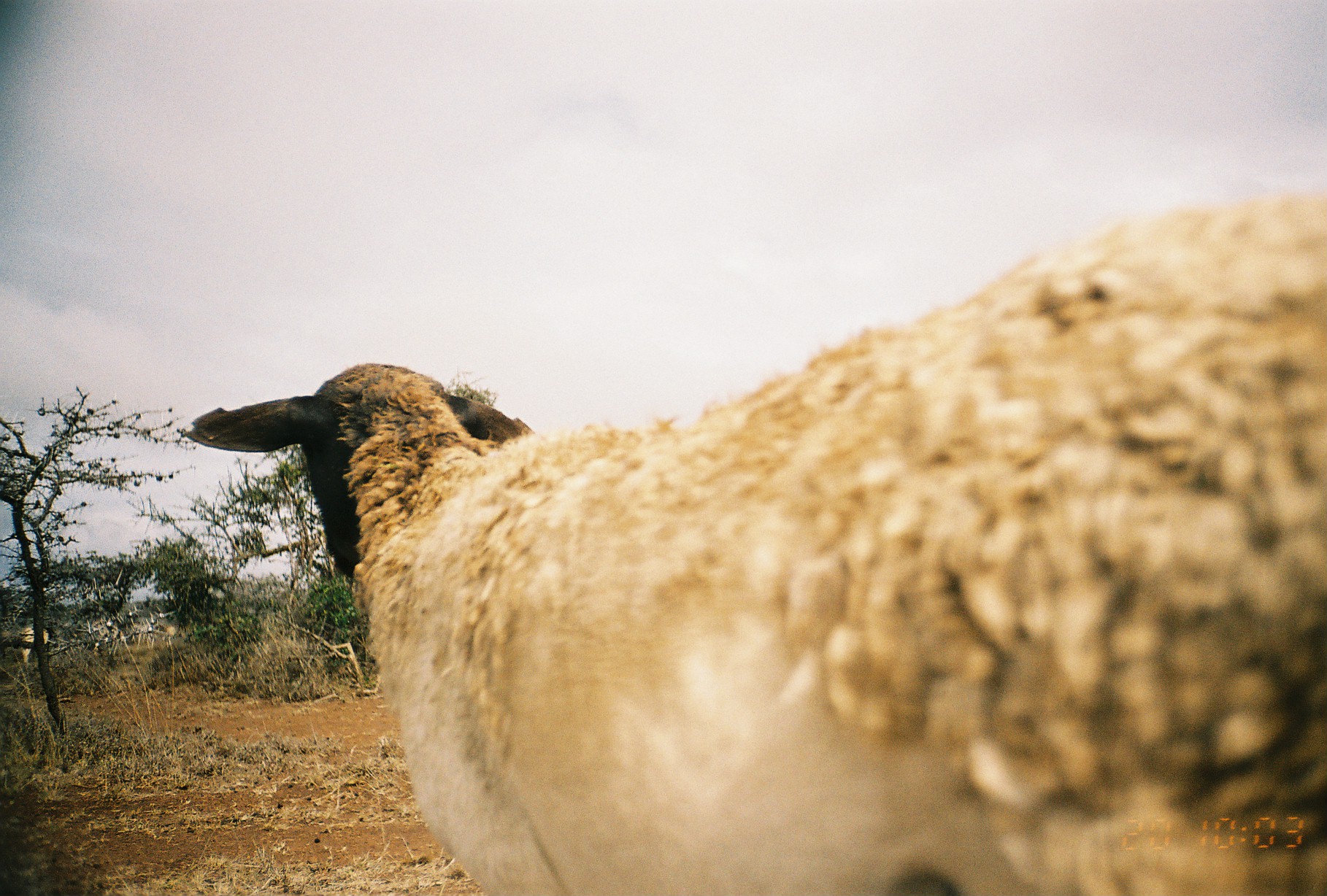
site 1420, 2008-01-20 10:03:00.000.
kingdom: Animalia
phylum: Chordata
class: Mammalia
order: Artiodactyla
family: Bovidae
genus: Ovis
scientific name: Ovis aries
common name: domestic sheep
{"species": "Ovis aries (domestic sheep)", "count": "2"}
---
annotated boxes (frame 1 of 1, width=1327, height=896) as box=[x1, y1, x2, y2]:
ovis aries: box=[176, 190, 1327, 894]